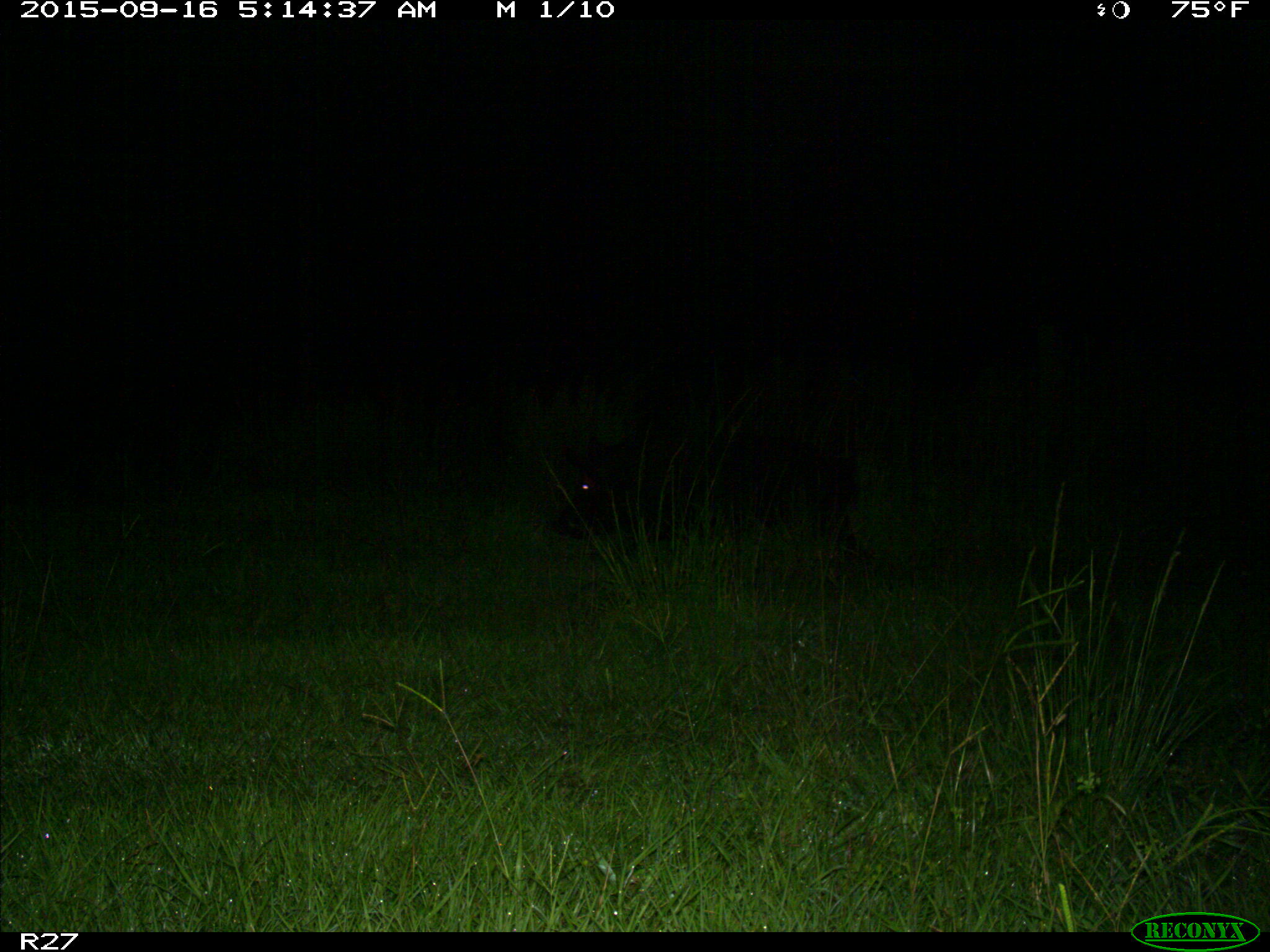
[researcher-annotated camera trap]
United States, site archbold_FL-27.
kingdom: Animalia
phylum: Chordata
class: Mammalia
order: Artiodactyla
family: Suidae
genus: Sus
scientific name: Sus scrofa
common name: wild boar